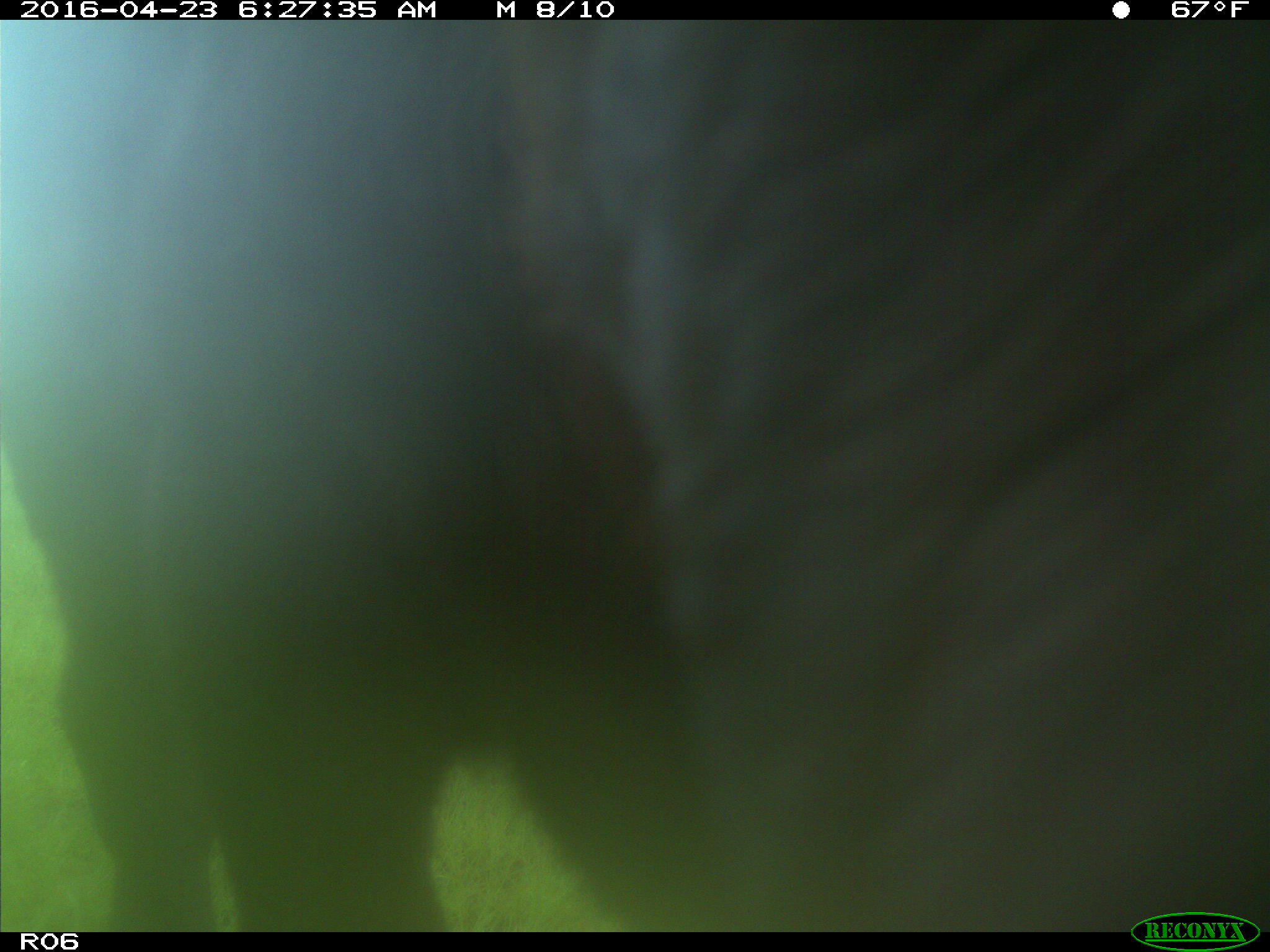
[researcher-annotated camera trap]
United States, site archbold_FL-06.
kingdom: Animalia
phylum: Chordata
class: Mammalia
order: Artiodactyla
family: Bovidae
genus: Bos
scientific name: Bos taurus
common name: domestic cow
Bos taurus (domestic cow).